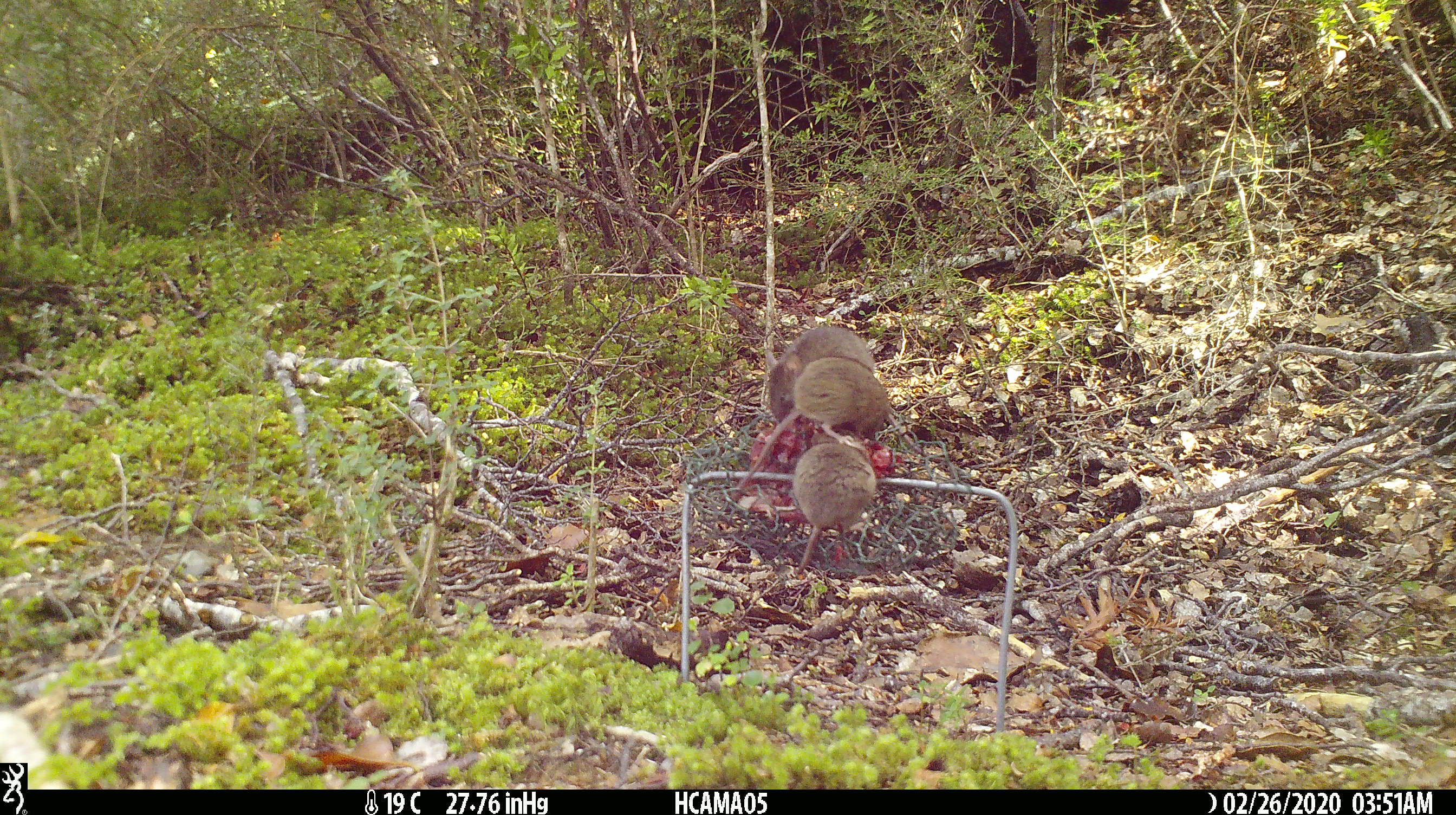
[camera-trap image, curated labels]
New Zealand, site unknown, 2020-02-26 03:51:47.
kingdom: Animalia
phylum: Chordata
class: Mammalia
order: Rodentia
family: Muridae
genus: Mus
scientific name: Mus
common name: mouse